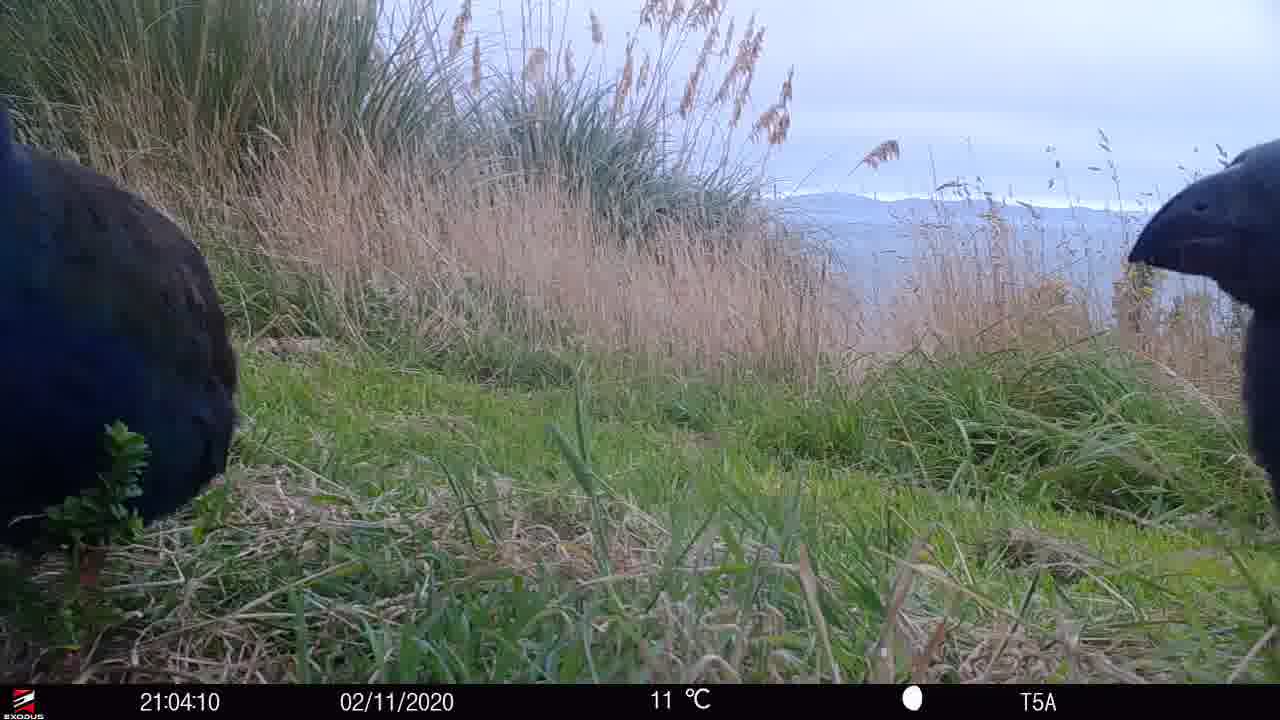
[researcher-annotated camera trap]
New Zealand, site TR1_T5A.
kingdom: Animalia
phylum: Chordata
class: Aves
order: Gruiformes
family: Rallidae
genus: Porphyrio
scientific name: Porphyrio mantelli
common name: takahe